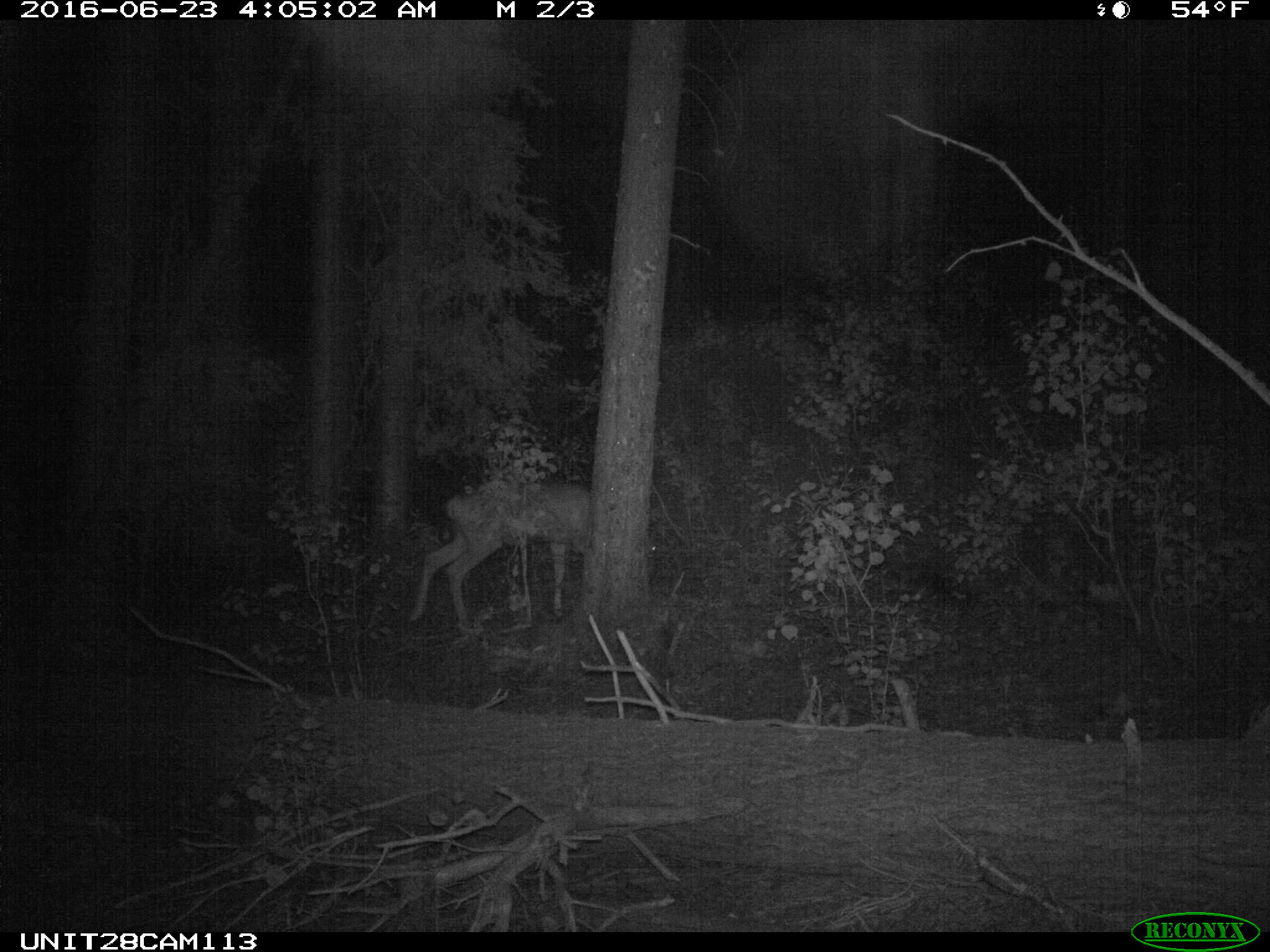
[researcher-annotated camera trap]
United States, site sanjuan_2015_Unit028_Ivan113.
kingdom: Animalia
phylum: Chordata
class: Mammalia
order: Artiodactyla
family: Cervidae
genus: Odocoileus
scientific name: Odocoileus hemionus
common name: mule deer